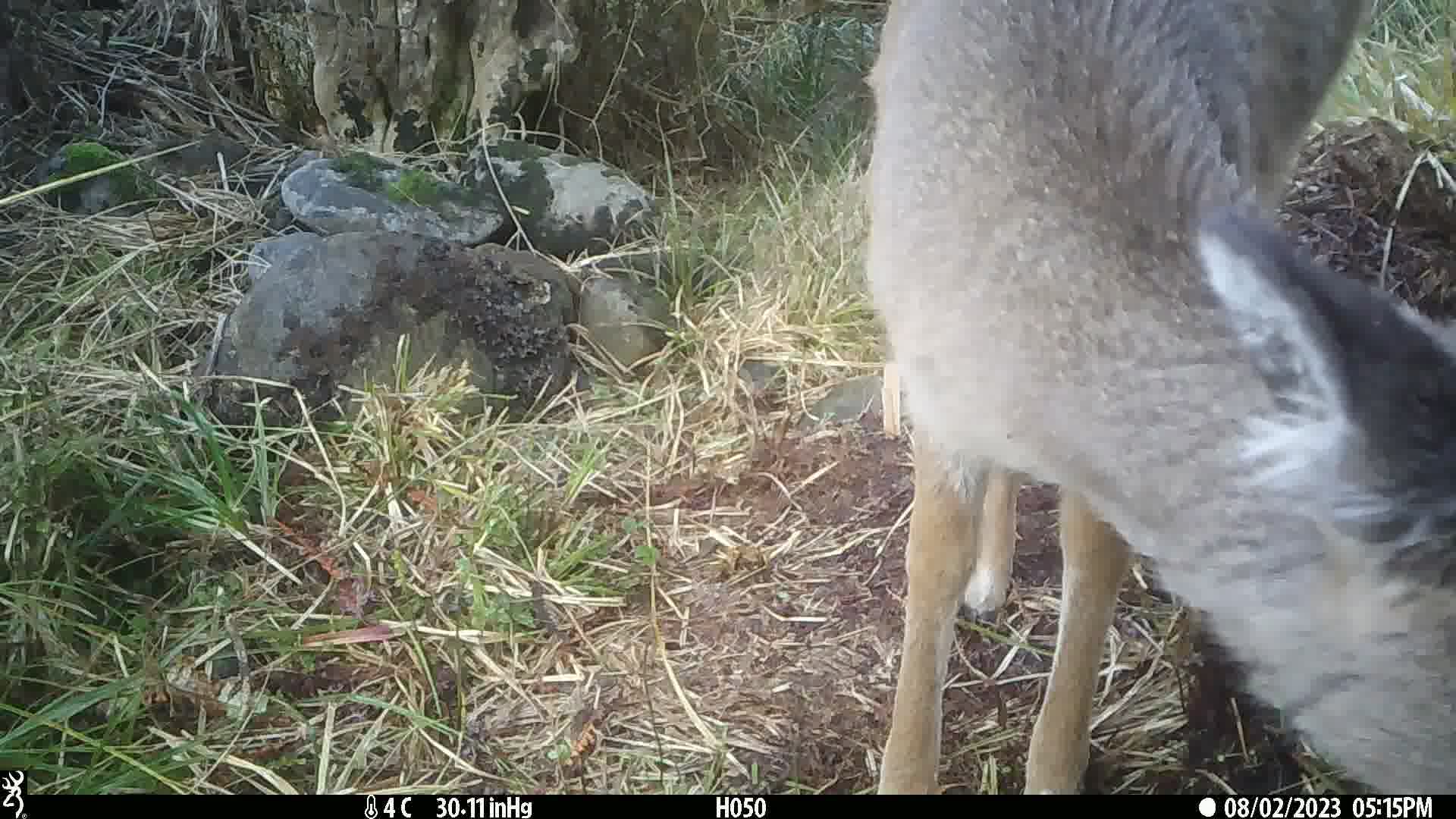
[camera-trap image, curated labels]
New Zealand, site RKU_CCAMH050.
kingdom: Animalia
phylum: Chordata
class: Mammalia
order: Artiodactyla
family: Cervidae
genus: Odocoileus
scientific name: Odocoileus virginianus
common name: white-tailed deer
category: white tailed deer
White tailed deer (white-tailed deer) (Odocoileus virginianus).